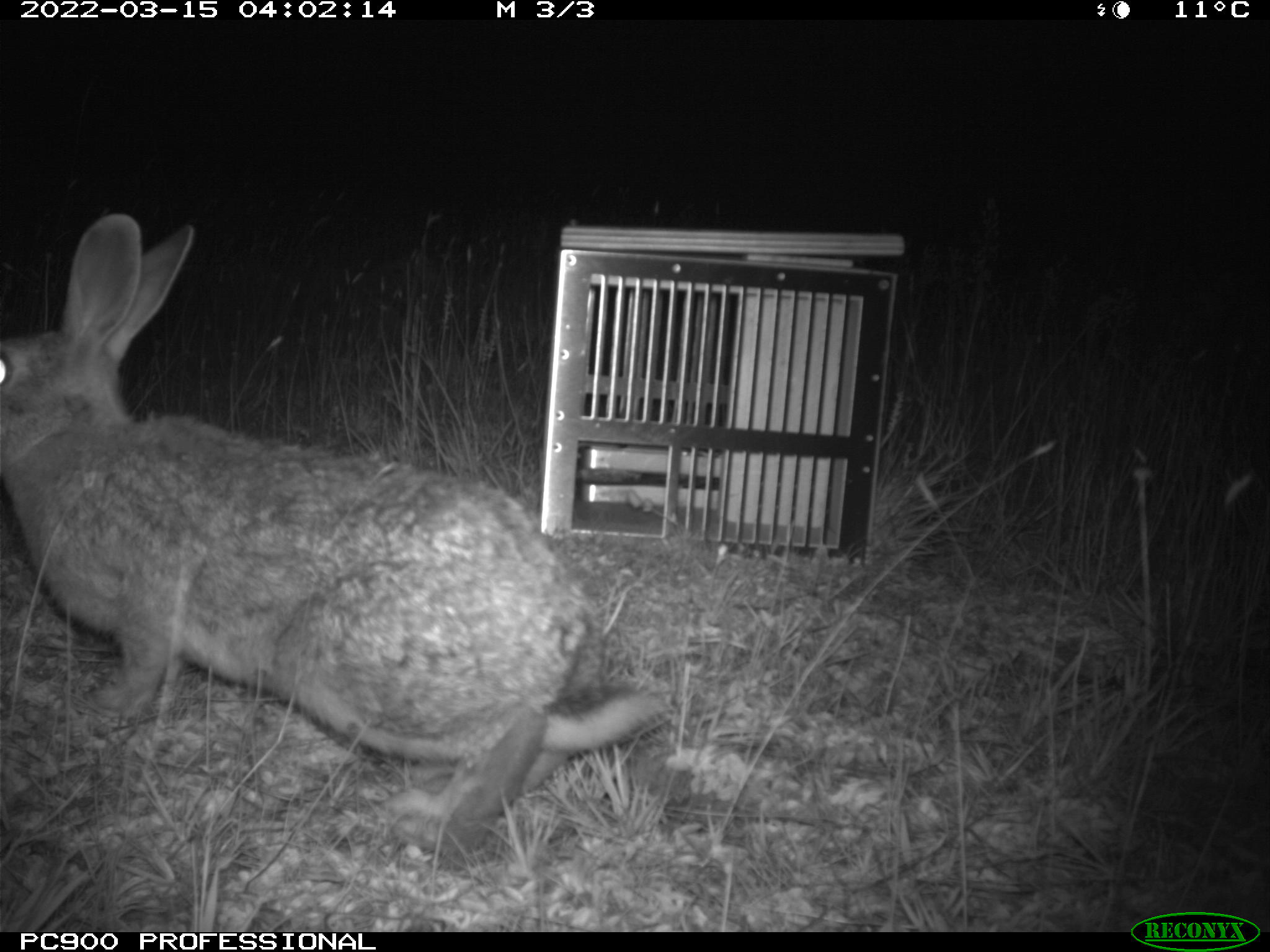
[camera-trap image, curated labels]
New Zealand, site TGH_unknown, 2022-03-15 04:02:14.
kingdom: Animalia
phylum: Chordata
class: Mammalia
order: Lagomorpha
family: Leporidae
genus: Oryctolagus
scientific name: Oryctolagus cuniculus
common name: european rabbit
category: rabbit